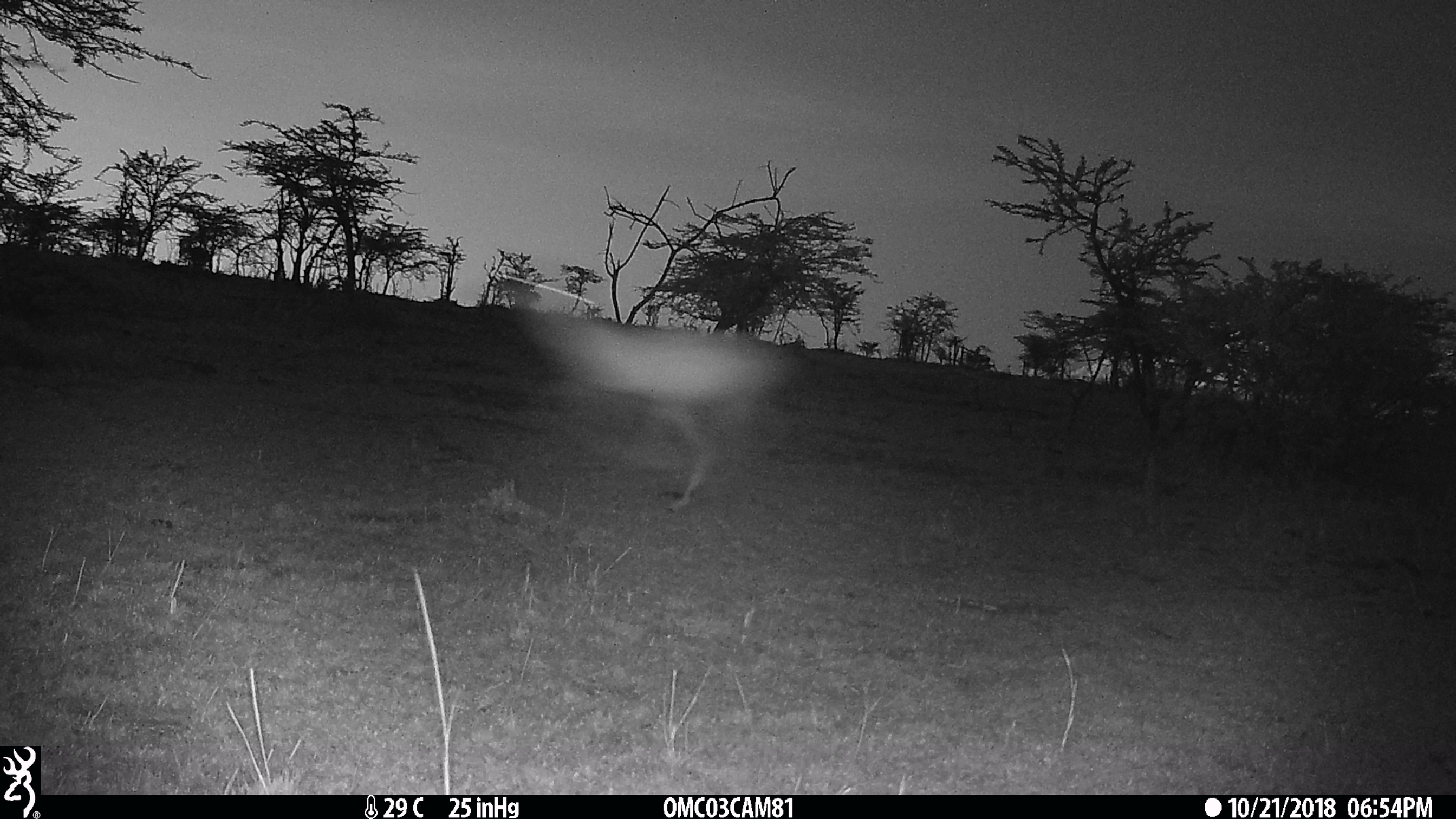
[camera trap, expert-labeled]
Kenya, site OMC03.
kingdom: Animalia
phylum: Chordata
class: Mammalia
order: Artiodactyla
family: Bovidae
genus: Aepyceros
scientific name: Aepyceros melampus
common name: impala